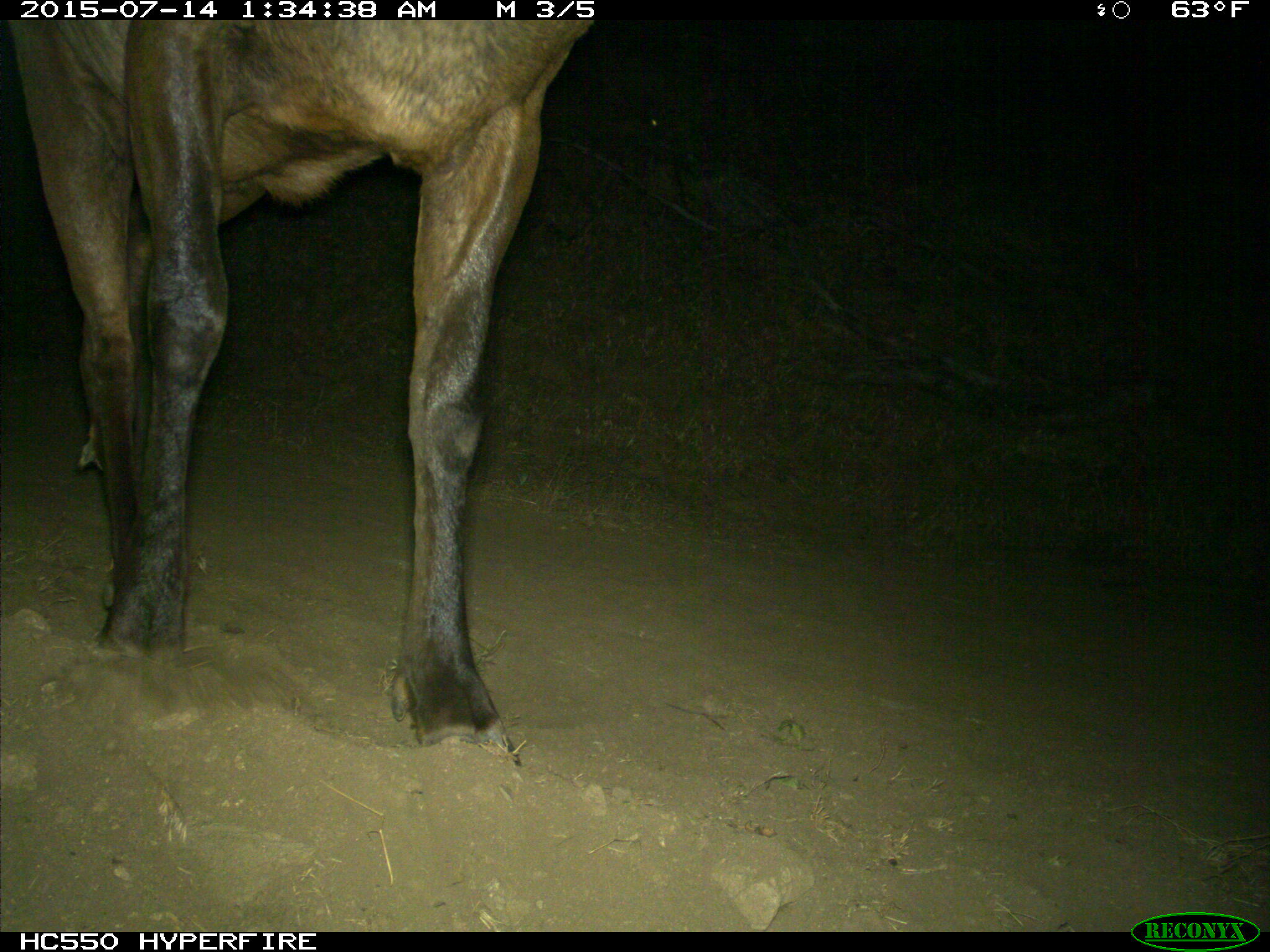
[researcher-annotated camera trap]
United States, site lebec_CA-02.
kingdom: Animalia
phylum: Chordata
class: Mammalia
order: Artiodactyla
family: Cervidae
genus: Cervus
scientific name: Cervus canadensis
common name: elk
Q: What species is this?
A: Cervus canadensis (elk).